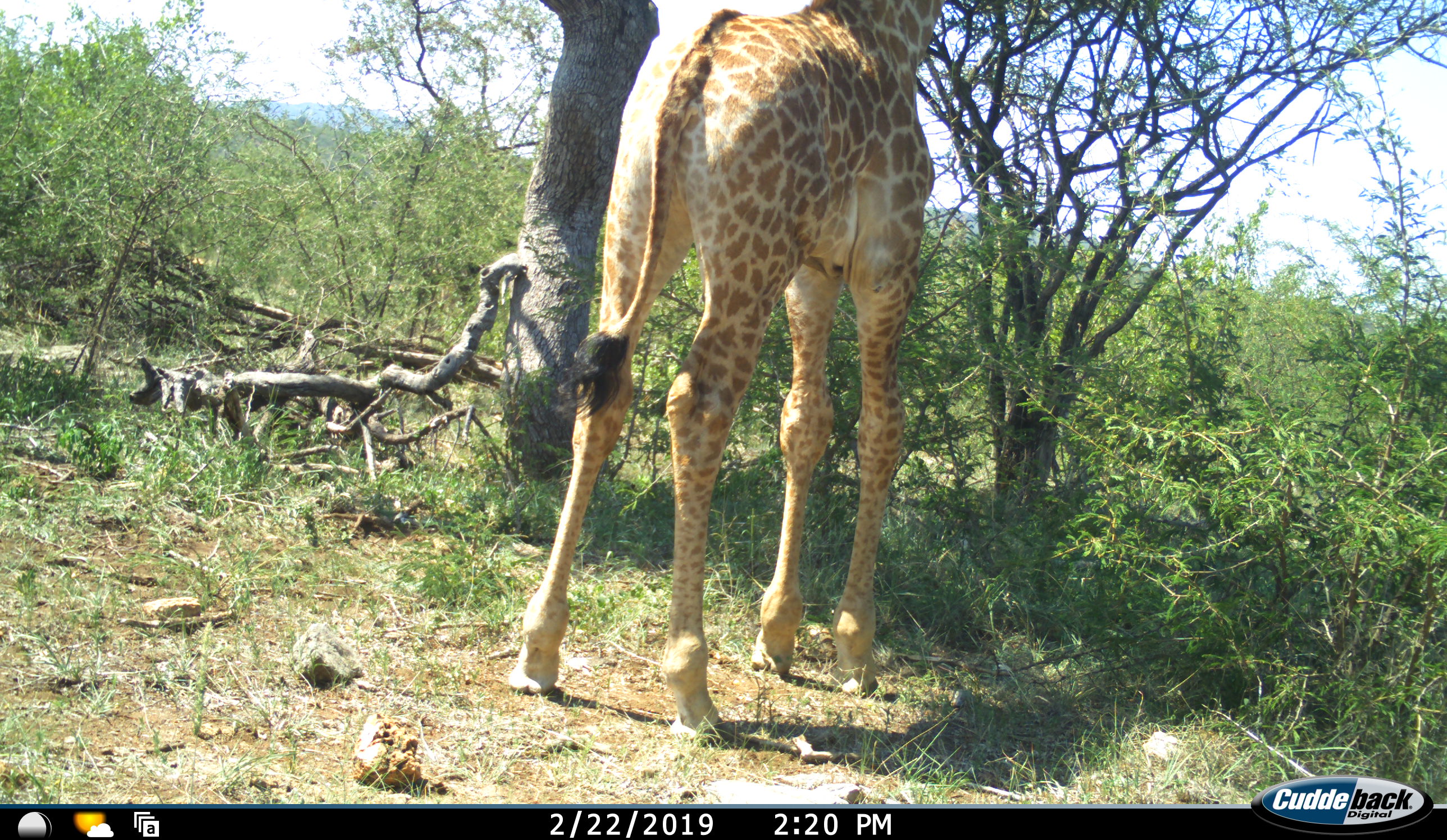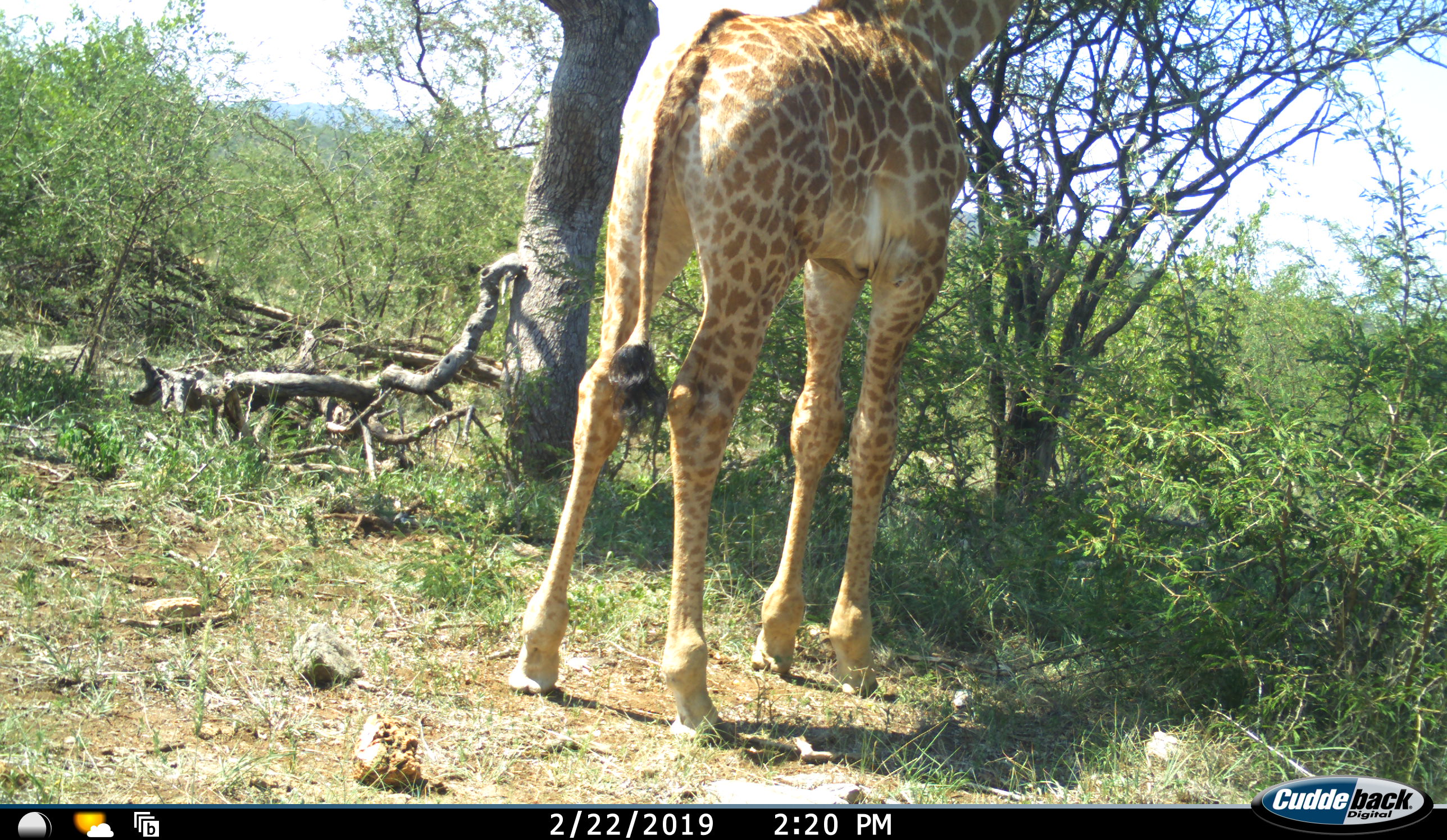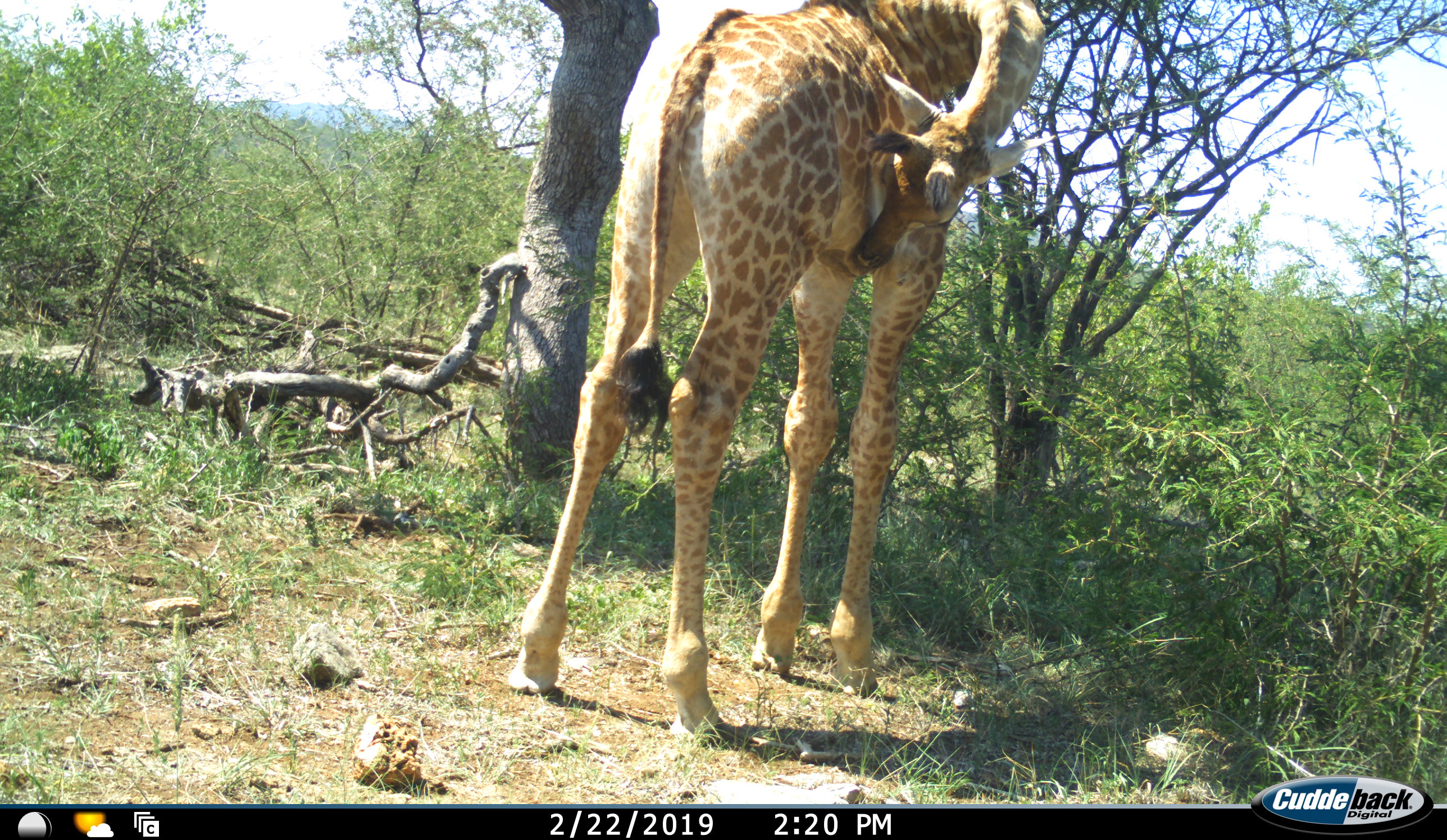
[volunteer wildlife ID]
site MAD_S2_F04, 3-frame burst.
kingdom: Animalia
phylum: Chordata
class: Mammalia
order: Artiodactyla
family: Giraffidae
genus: Giraffa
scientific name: Giraffa camelopardalis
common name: giraffe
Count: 1.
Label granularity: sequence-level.